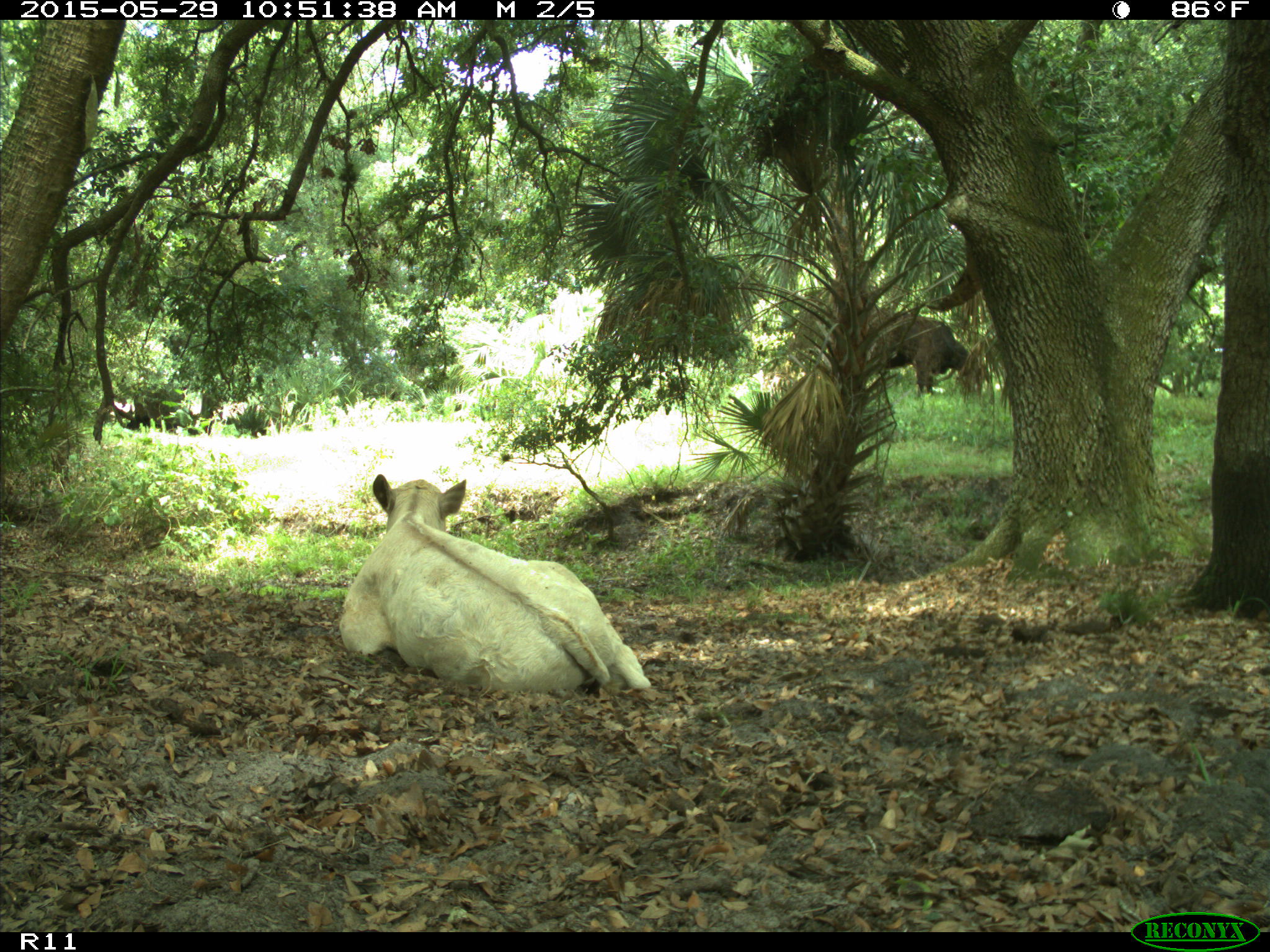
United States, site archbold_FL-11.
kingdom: Animalia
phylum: Chordata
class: Mammalia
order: Artiodactyla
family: Bovidae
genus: Bos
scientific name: Bos taurus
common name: domestic cow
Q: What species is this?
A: Bos taurus (domestic cow).